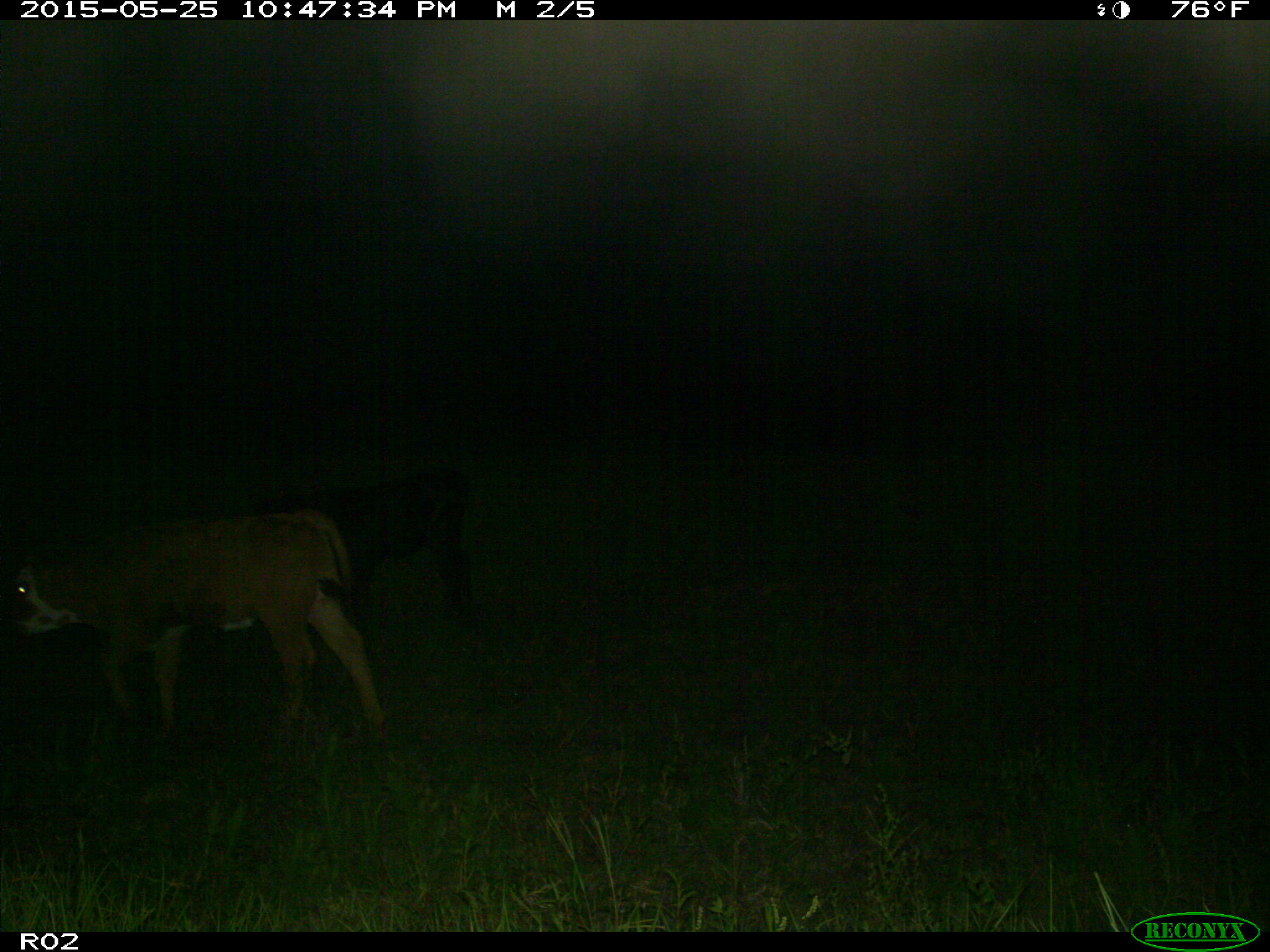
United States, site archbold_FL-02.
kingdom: Animalia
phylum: Chordata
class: Mammalia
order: Artiodactyla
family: Bovidae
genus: Bos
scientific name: Bos taurus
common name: domestic cow